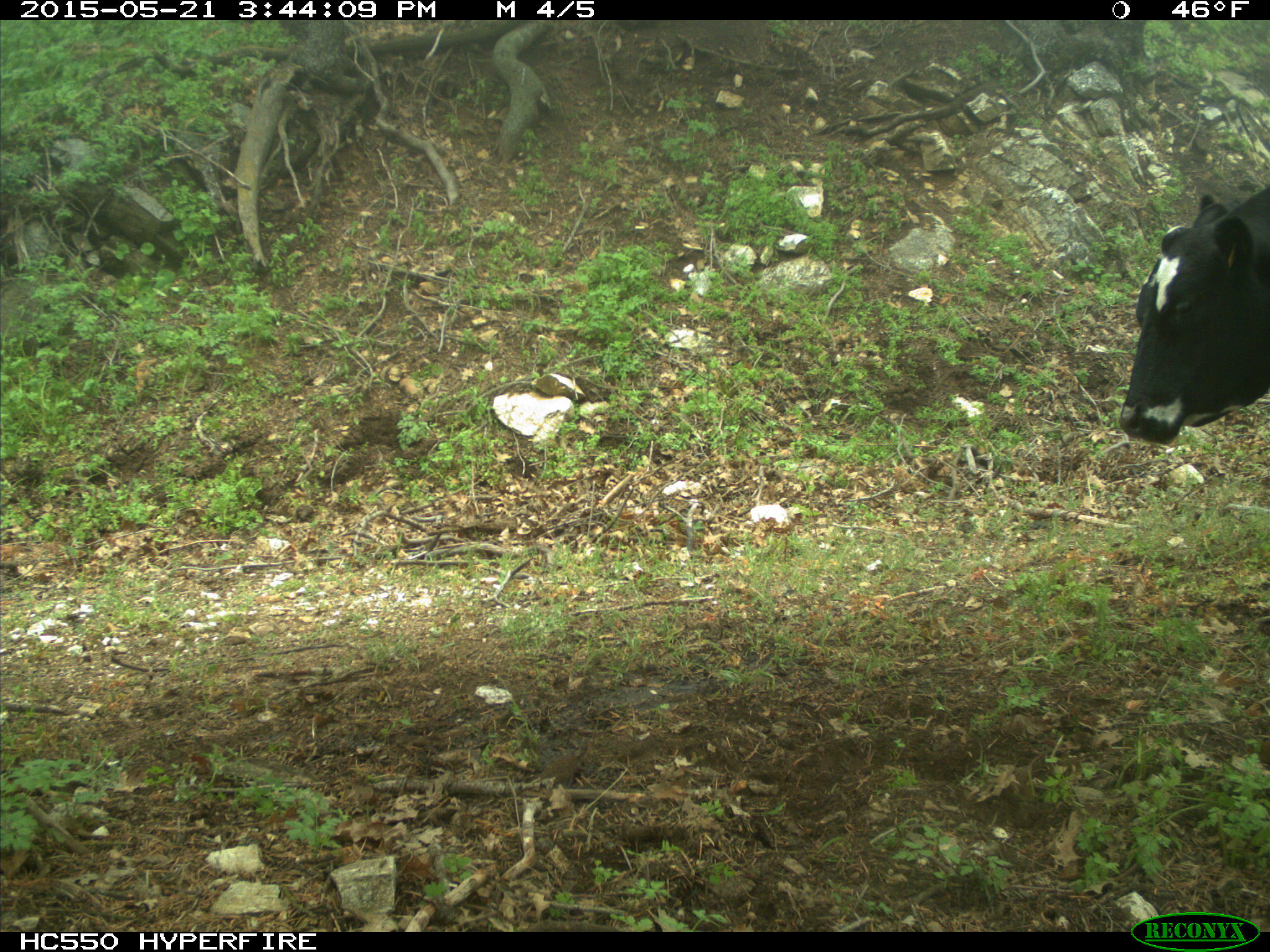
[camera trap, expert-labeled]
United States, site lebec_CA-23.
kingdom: Animalia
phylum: Chordata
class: Mammalia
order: Artiodactyla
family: Bovidae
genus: Bos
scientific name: Bos taurus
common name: domestic cow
Bos taurus (domestic cow).